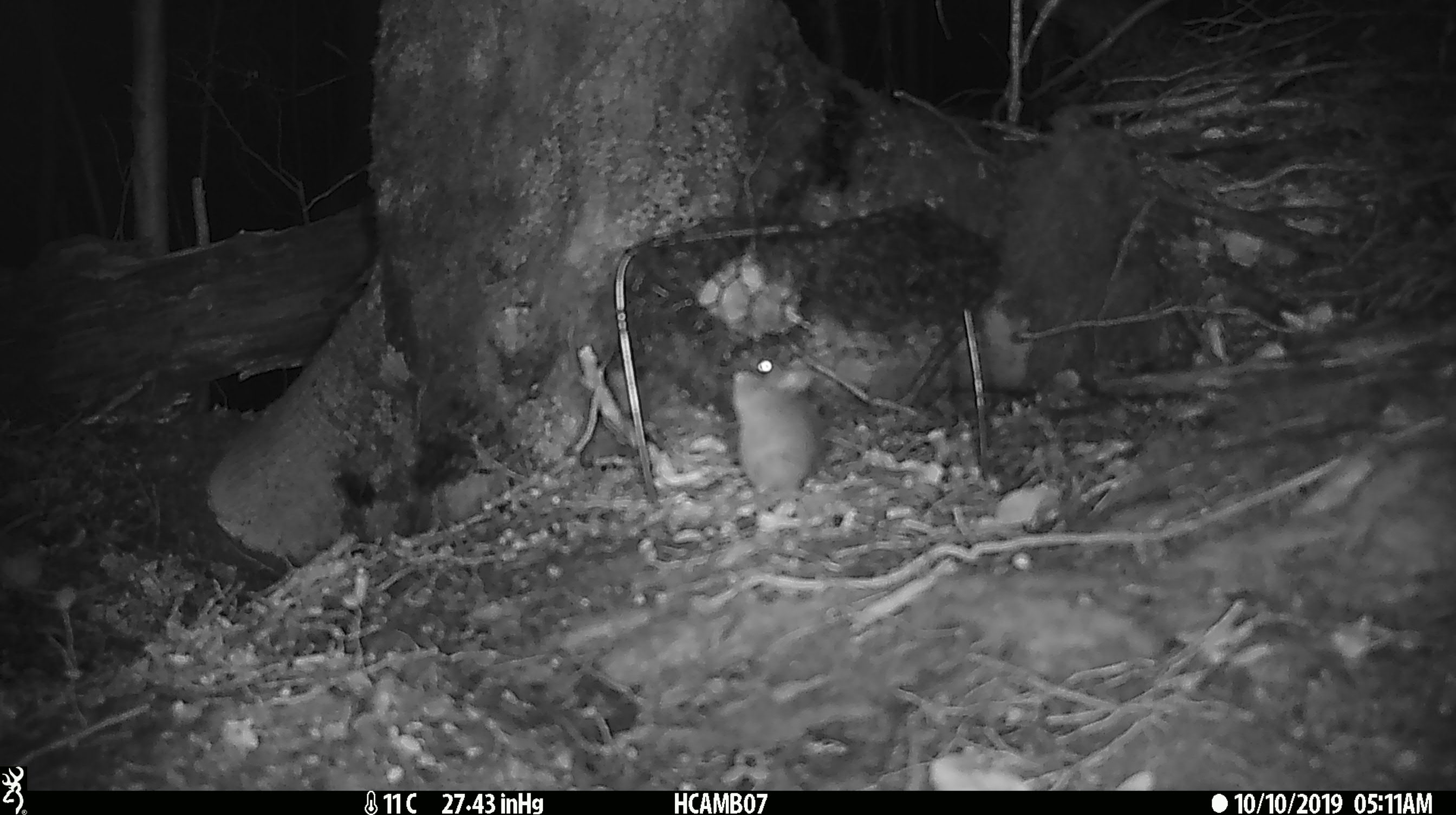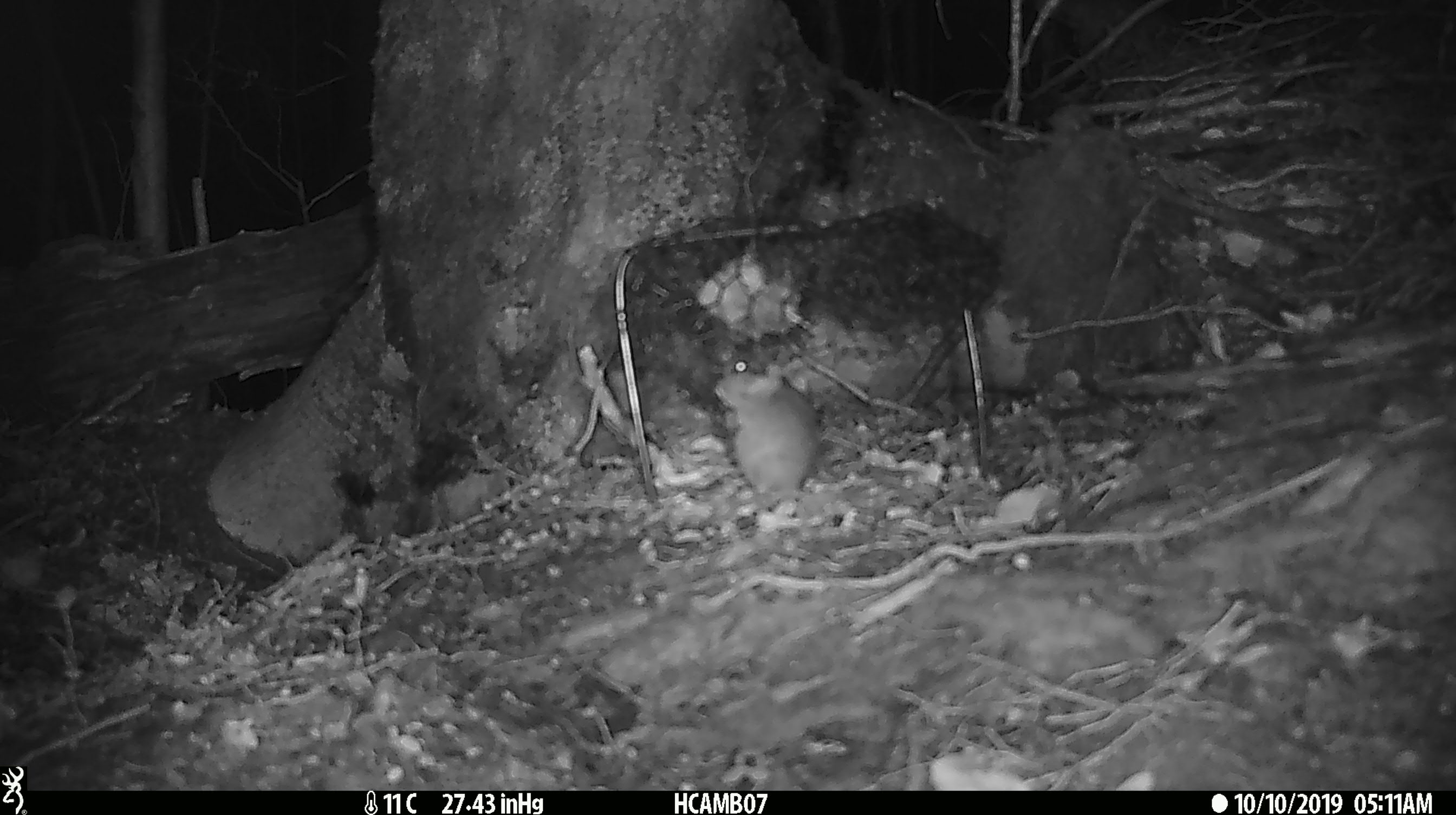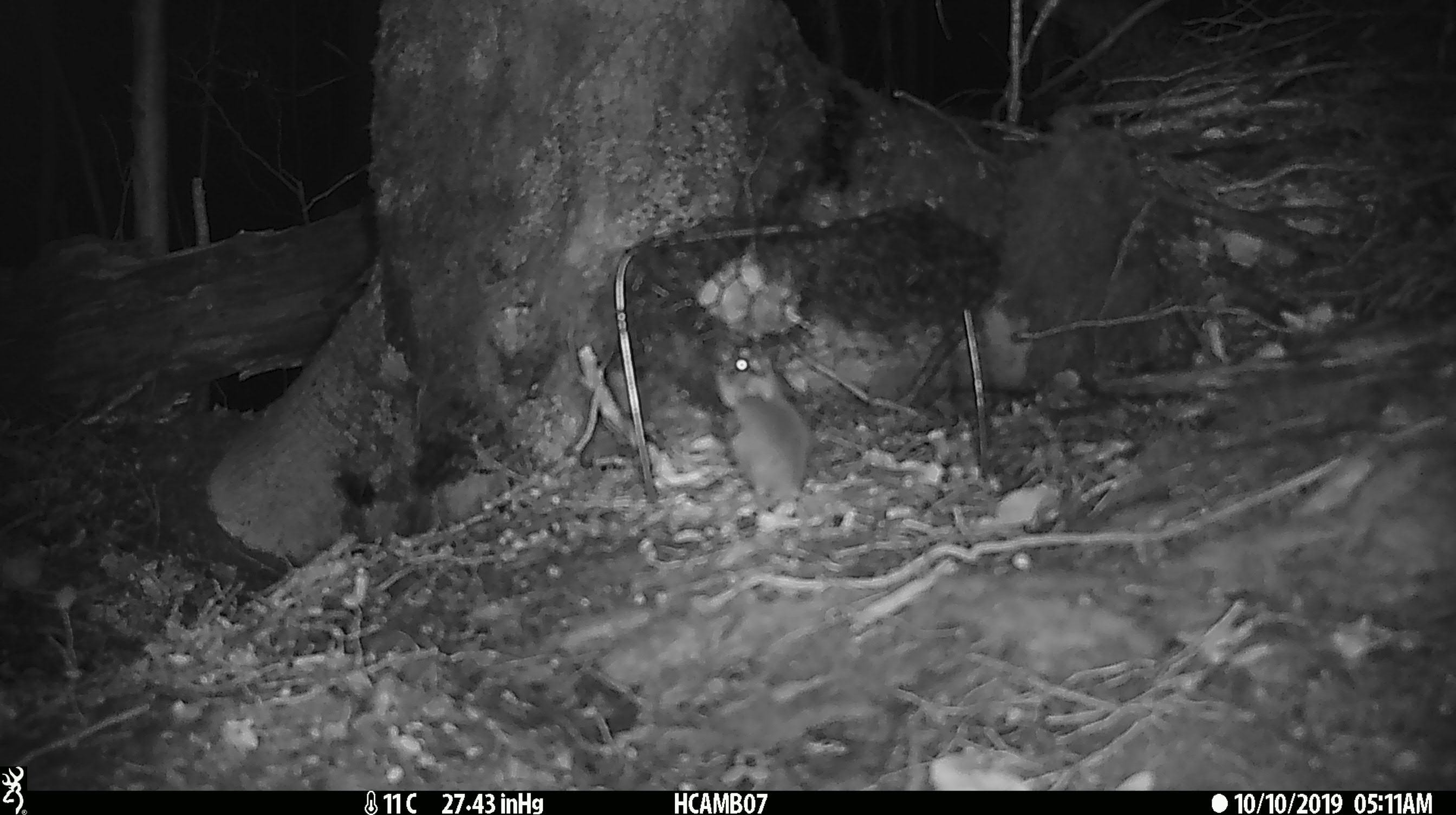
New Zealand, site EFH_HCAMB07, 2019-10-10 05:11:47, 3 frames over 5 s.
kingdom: Animalia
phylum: Chordata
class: Mammalia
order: Rodentia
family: Muridae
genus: Mus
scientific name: Mus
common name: mouse